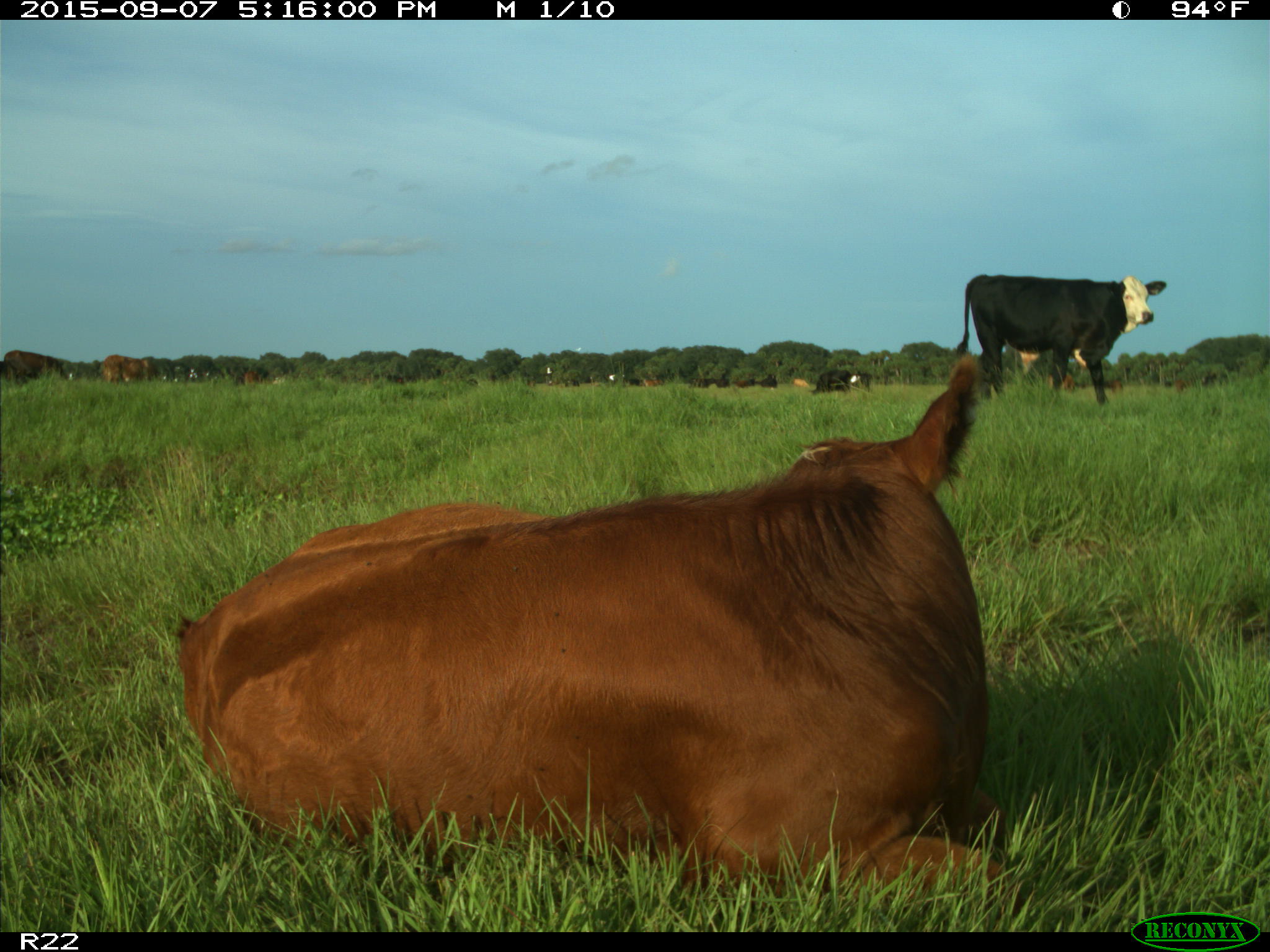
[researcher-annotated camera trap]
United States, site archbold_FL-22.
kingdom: Animalia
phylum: Chordata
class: Mammalia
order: Artiodactyla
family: Bovidae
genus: Bos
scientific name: Bos taurus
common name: domestic cow